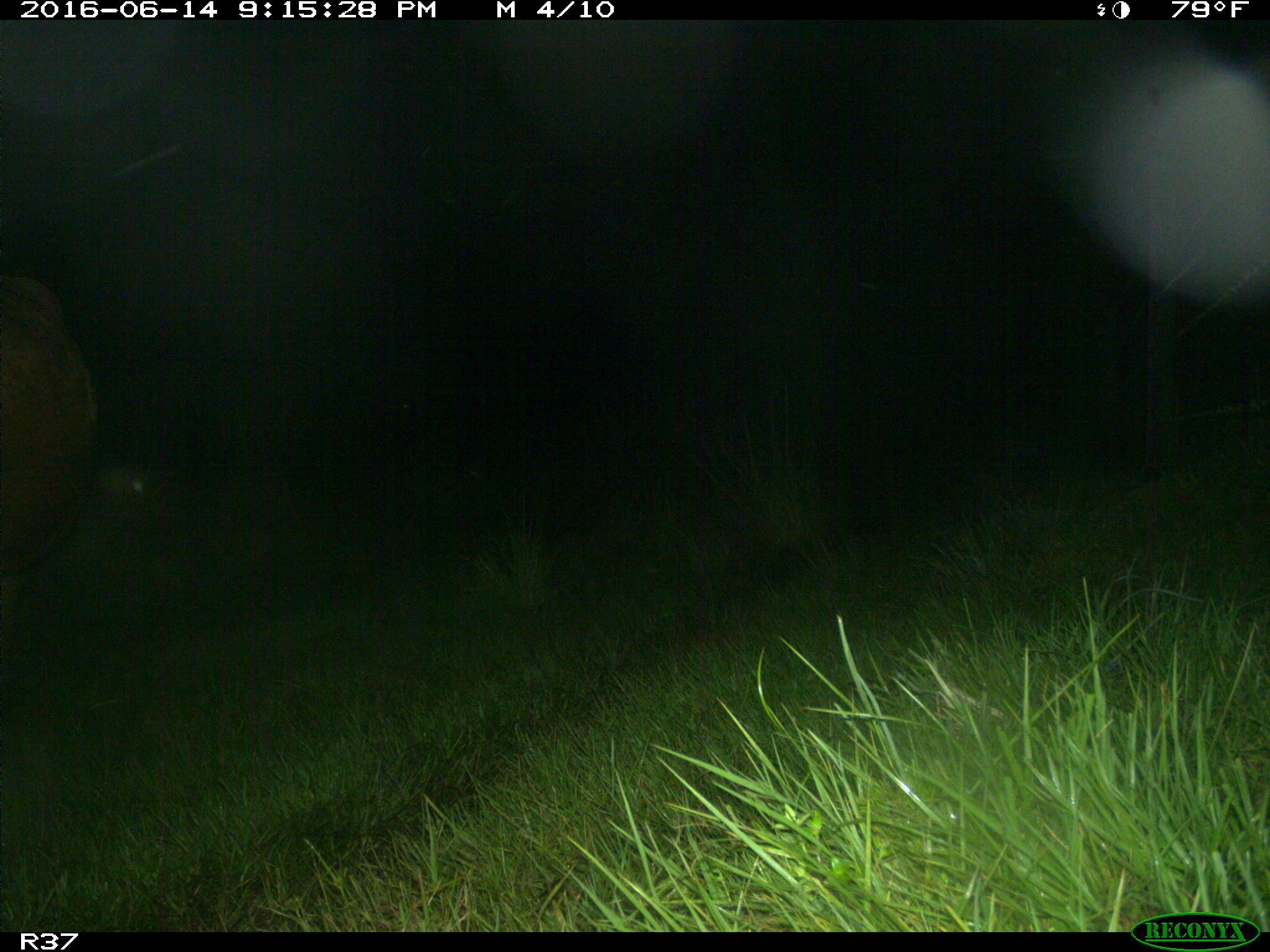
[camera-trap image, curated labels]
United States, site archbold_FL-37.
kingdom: Animalia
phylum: Chordata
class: Mammalia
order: Artiodactyla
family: Bovidae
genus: Bos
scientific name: Bos taurus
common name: domestic cow